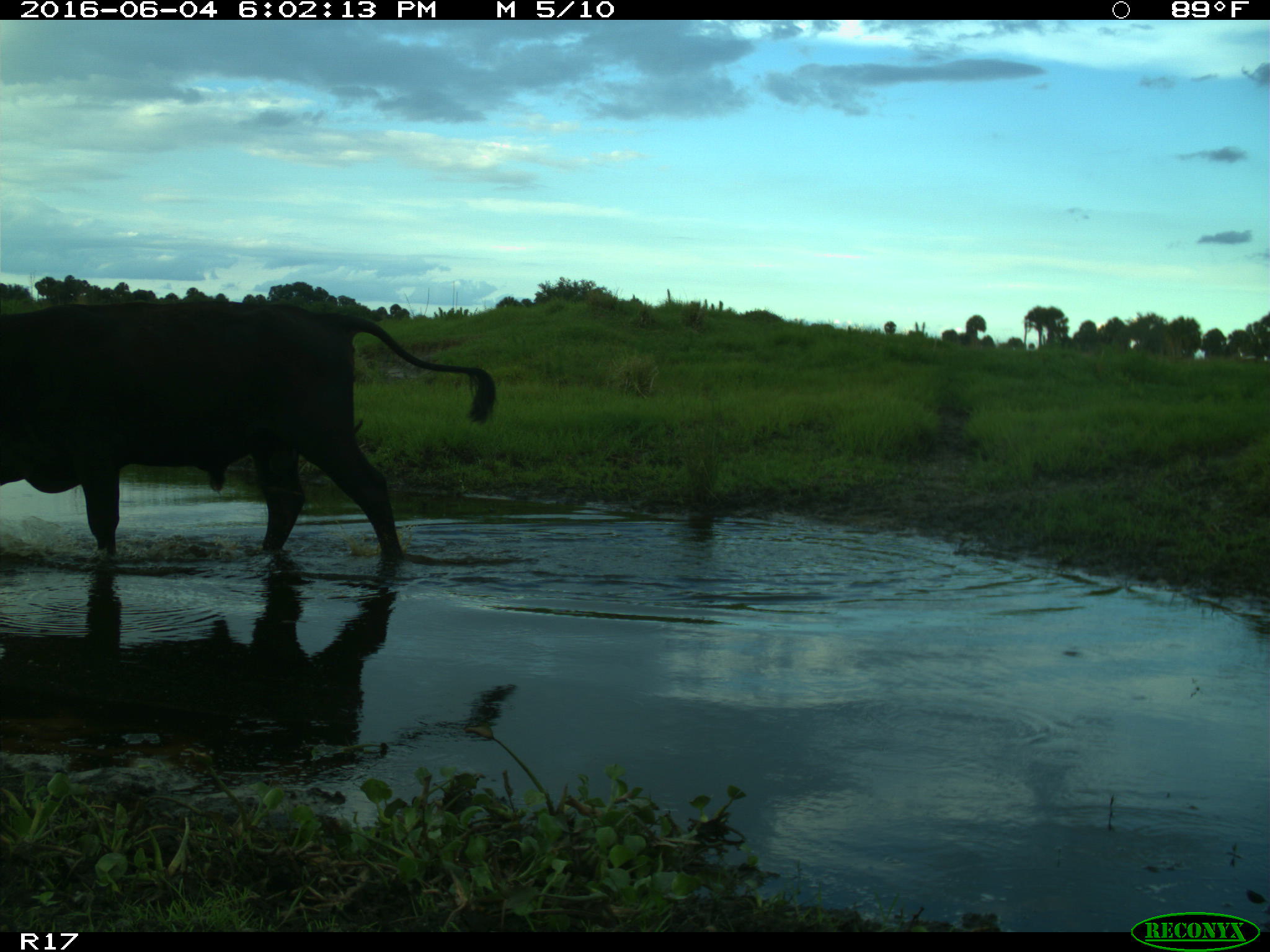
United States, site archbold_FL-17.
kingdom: Animalia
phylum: Chordata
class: Mammalia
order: Artiodactyla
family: Bovidae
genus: Bos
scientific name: Bos taurus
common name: domestic cow